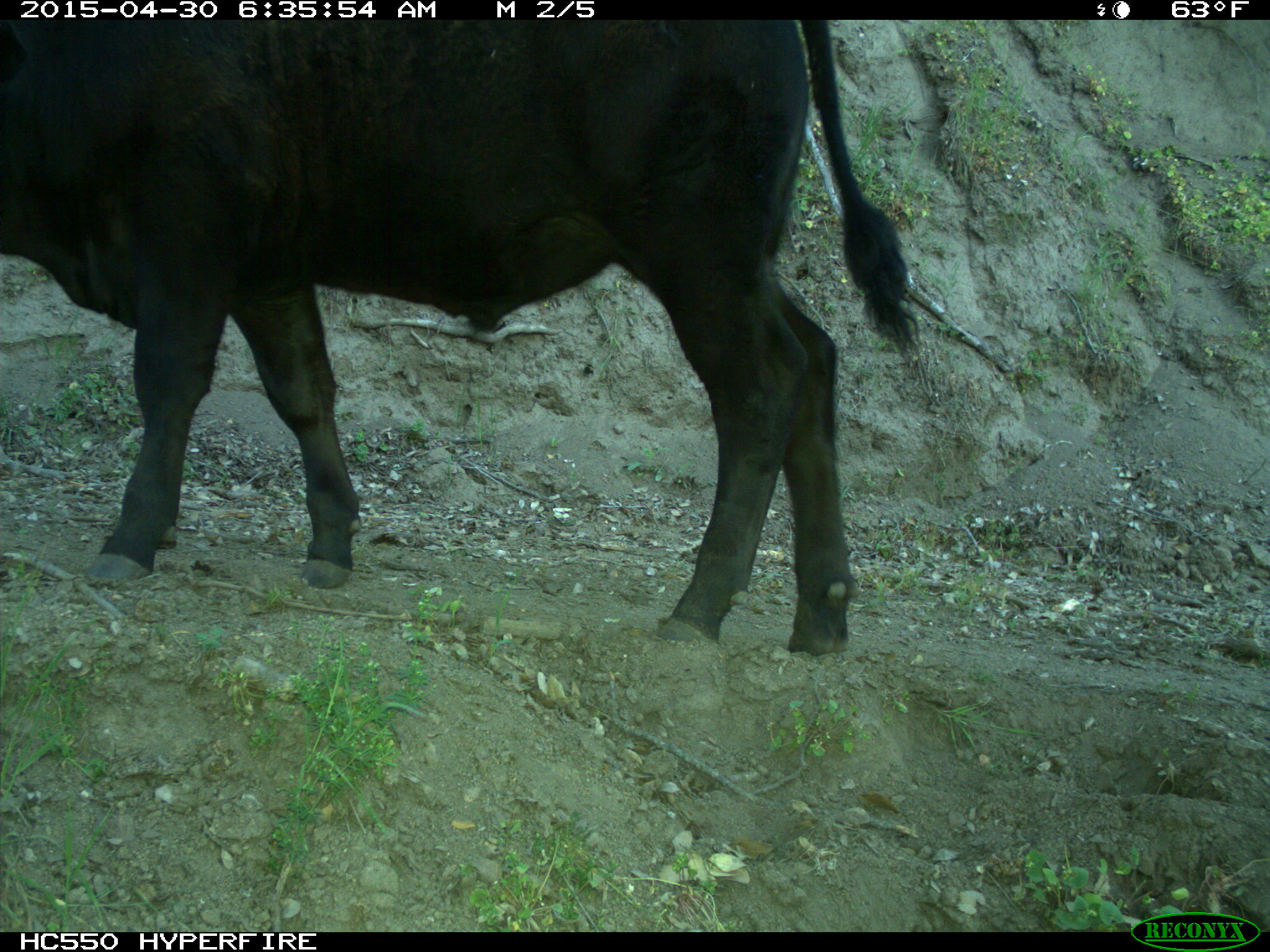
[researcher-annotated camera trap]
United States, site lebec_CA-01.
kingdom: Animalia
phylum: Chordata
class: Mammalia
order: Artiodactyla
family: Bovidae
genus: Bos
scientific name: Bos taurus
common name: domestic cow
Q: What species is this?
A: Bos taurus (domestic cow).